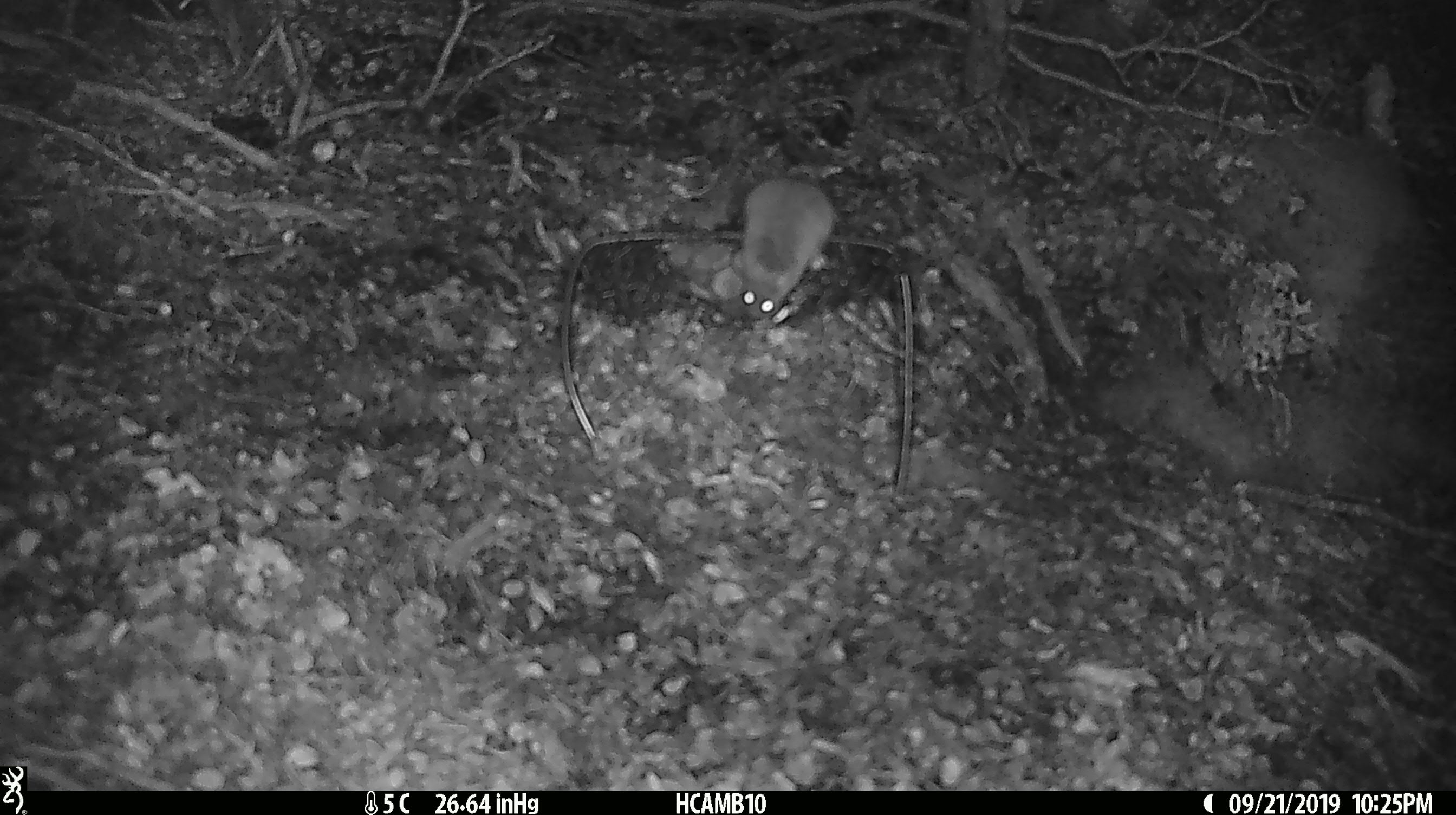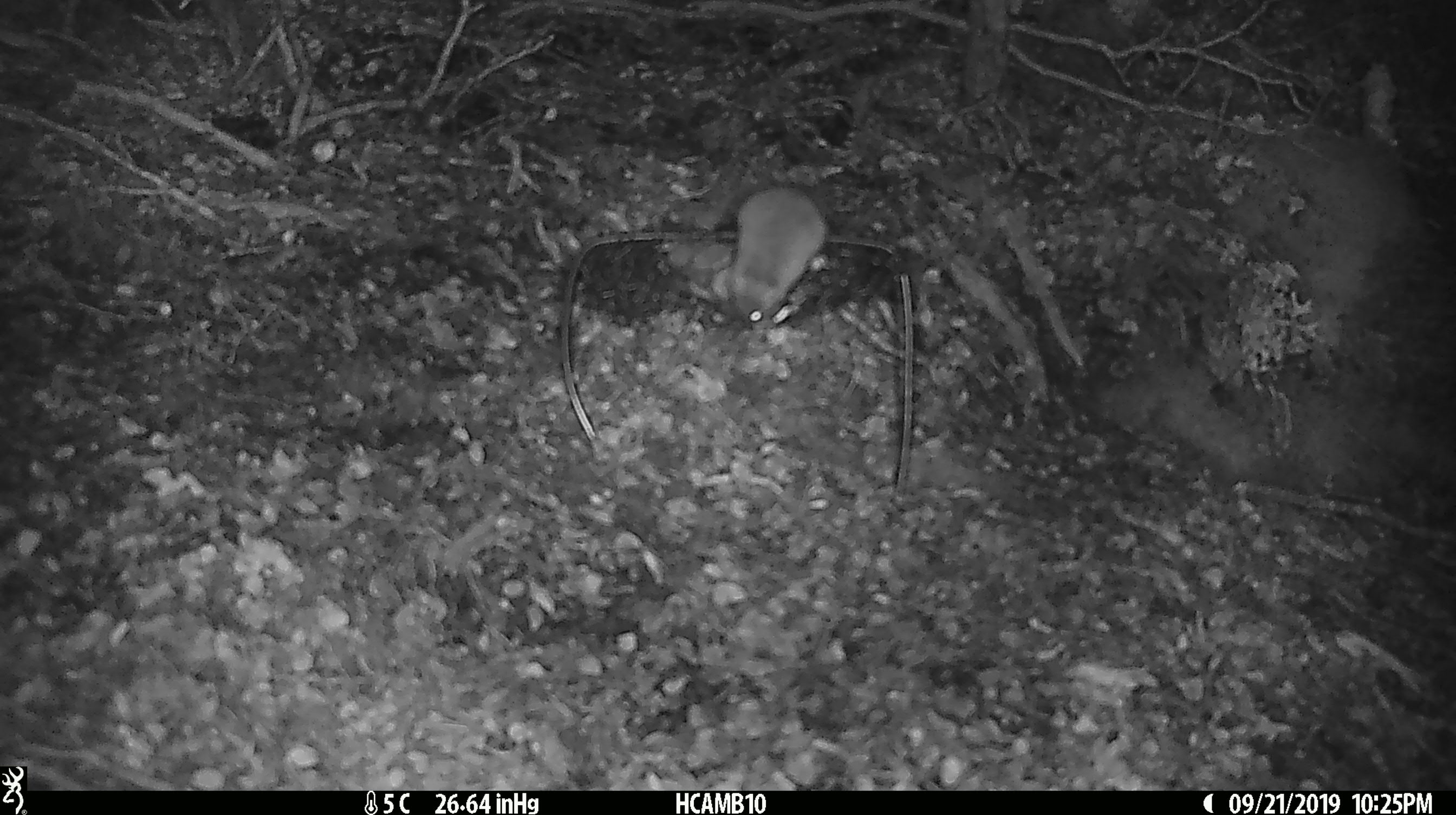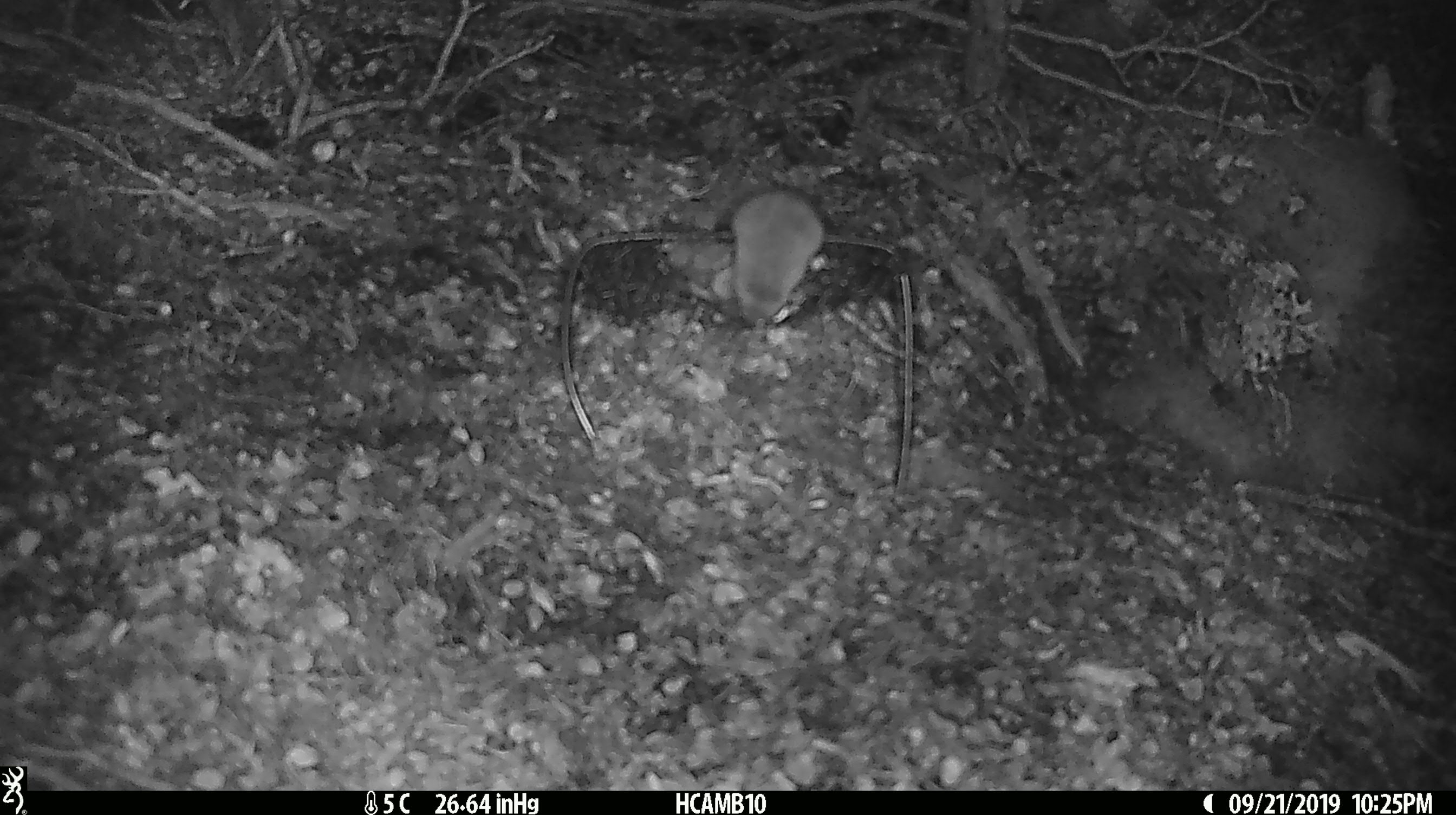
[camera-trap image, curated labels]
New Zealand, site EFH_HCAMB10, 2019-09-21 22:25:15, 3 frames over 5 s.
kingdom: Animalia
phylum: Chordata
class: Mammalia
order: Rodentia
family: Muridae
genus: Mus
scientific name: Mus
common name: mouse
Mouse (Mus).